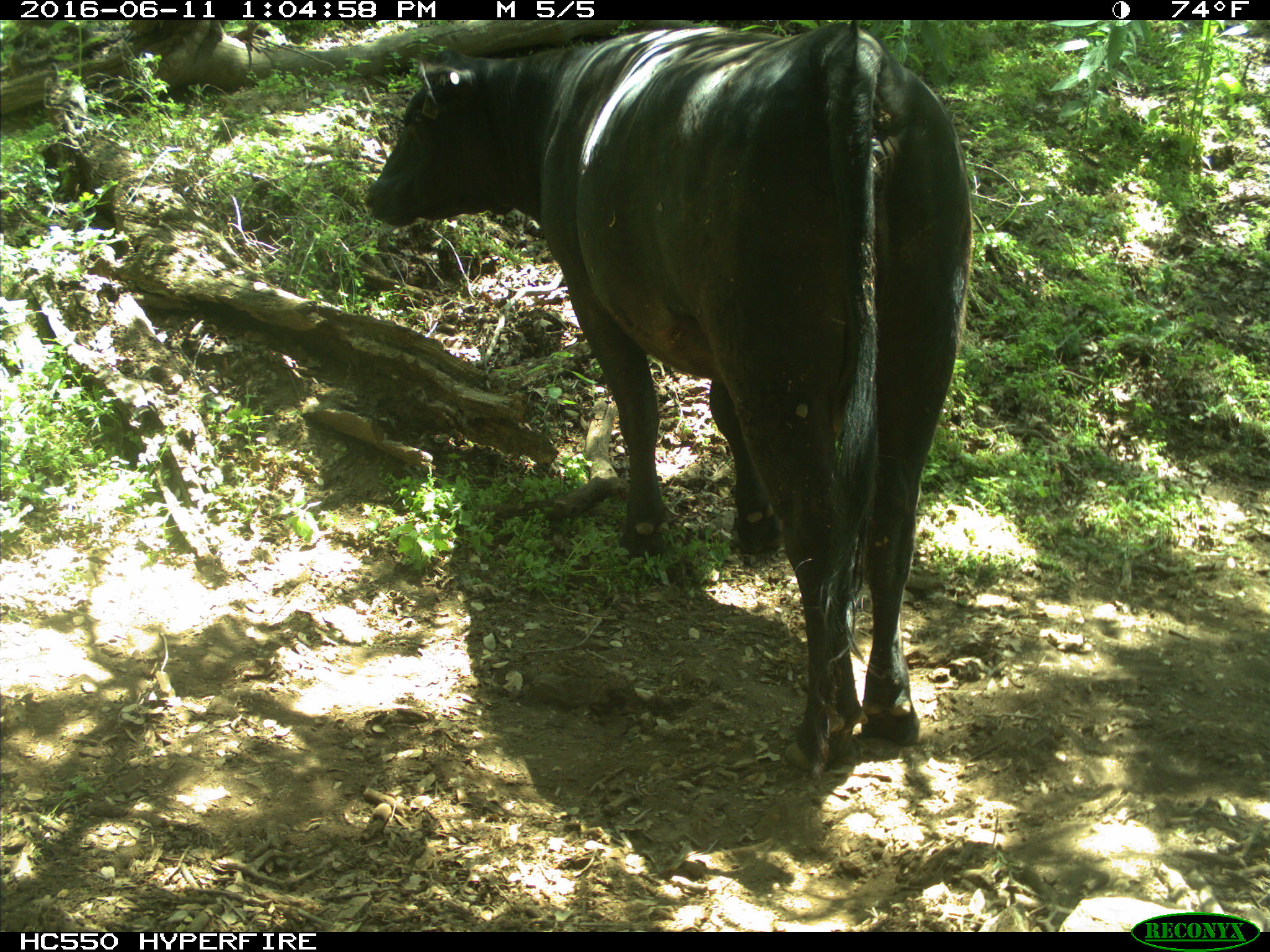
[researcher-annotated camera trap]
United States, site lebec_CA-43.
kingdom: Animalia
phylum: Chordata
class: Mammalia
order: Artiodactyla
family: Bovidae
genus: Bos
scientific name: Bos taurus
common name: domestic cow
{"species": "Bos taurus (domestic cow)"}